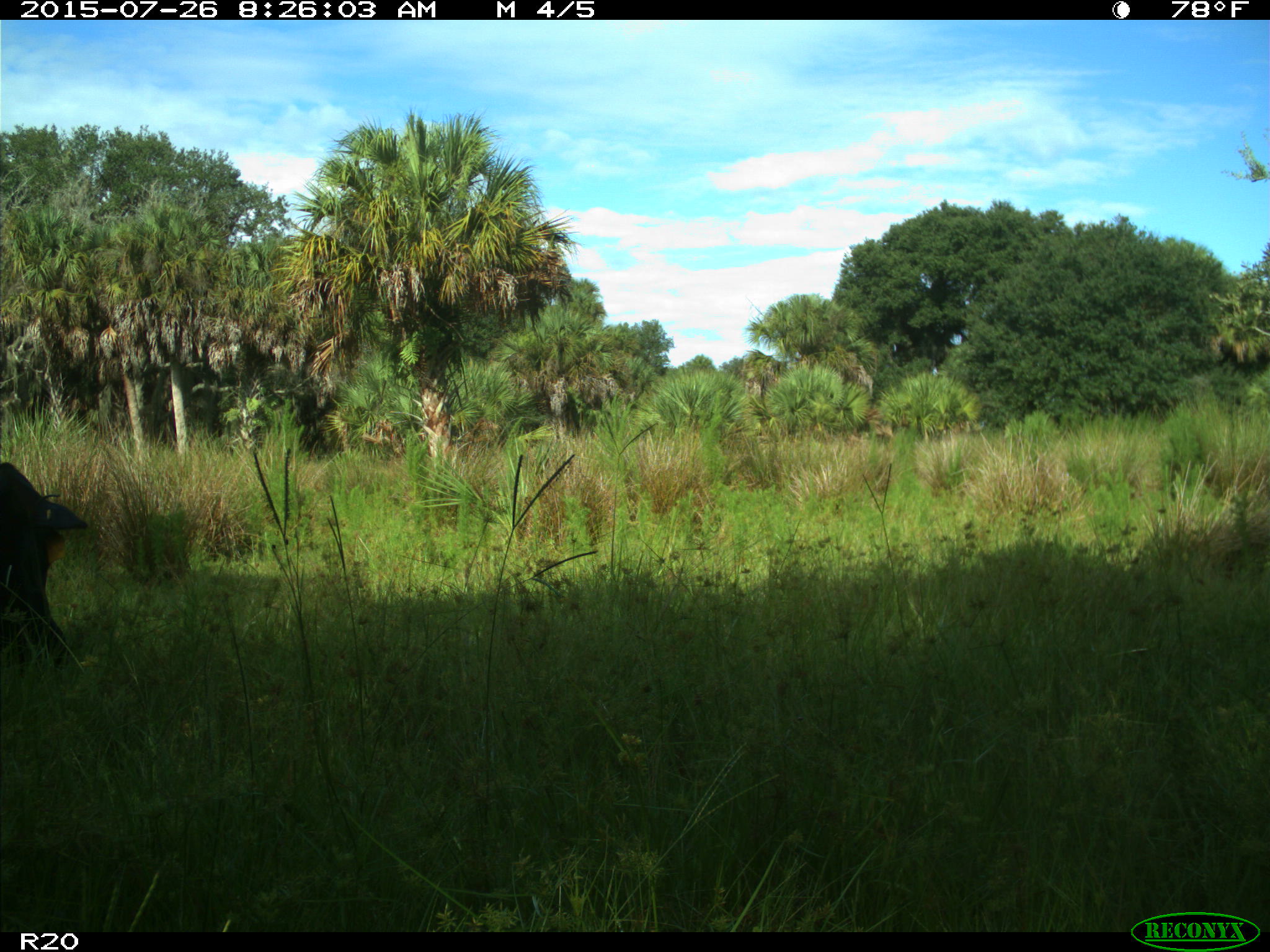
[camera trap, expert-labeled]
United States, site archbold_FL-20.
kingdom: Animalia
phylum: Chordata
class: Mammalia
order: Artiodactyla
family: Bovidae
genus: Bos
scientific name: Bos taurus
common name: domestic cow